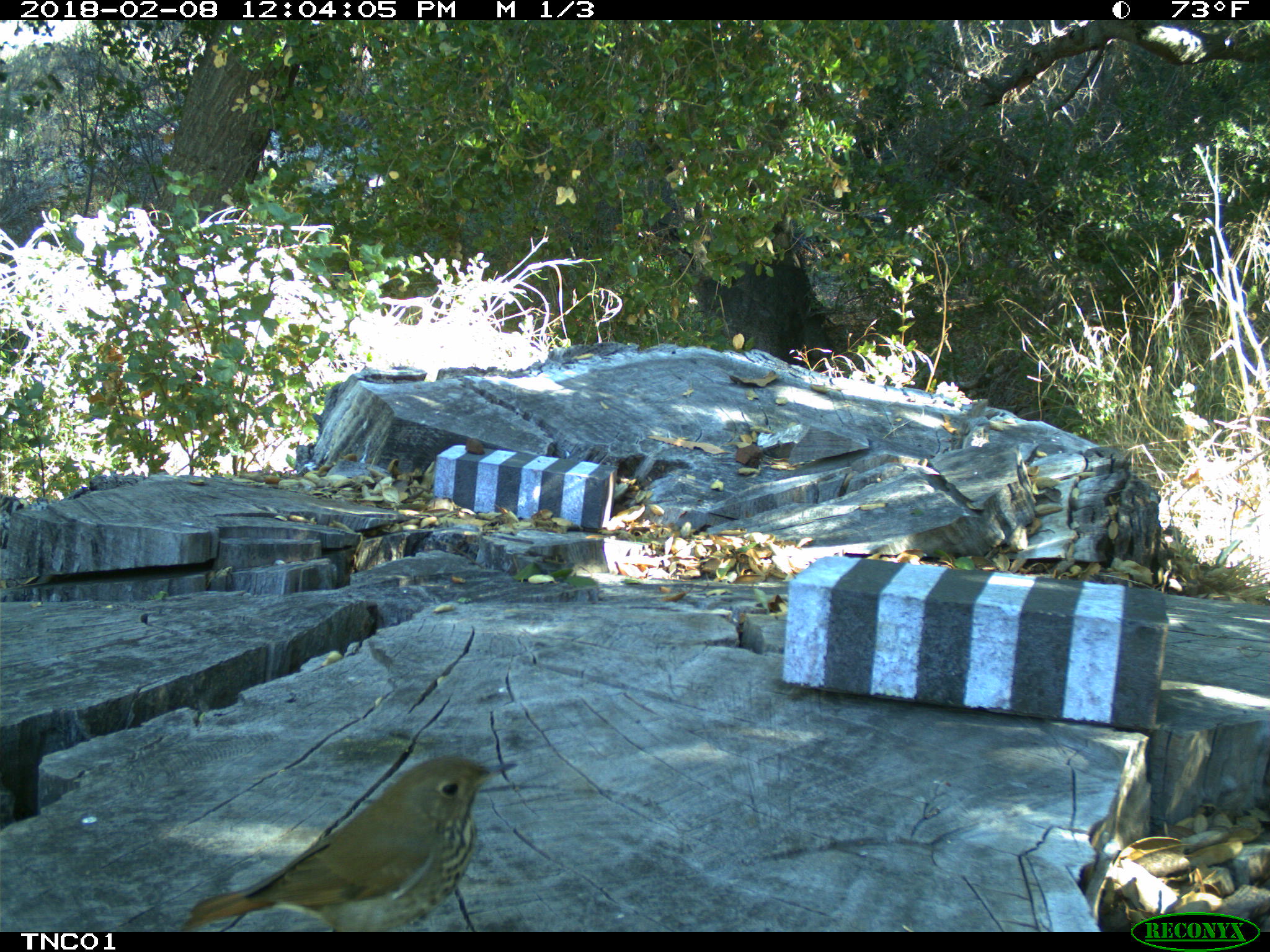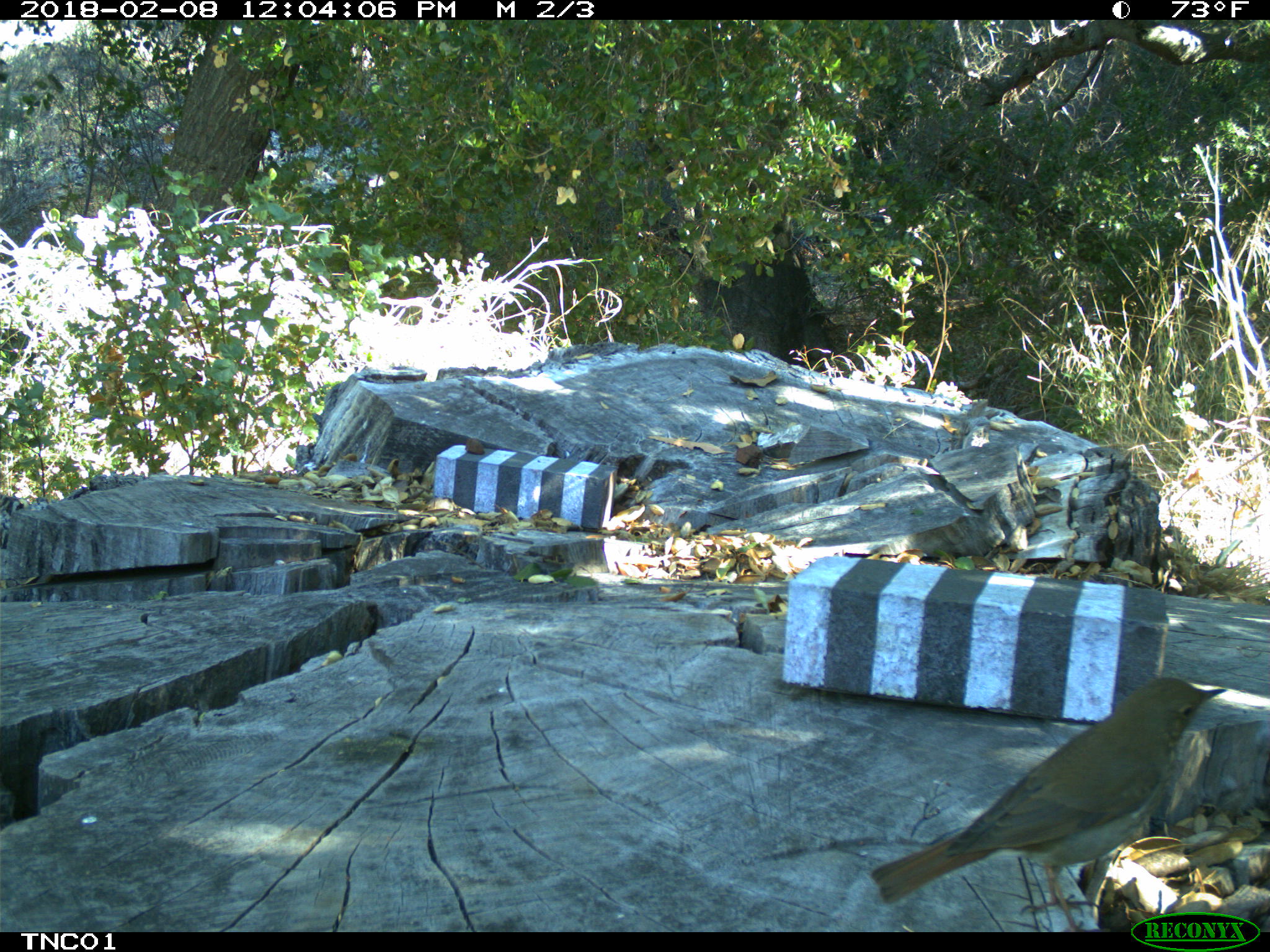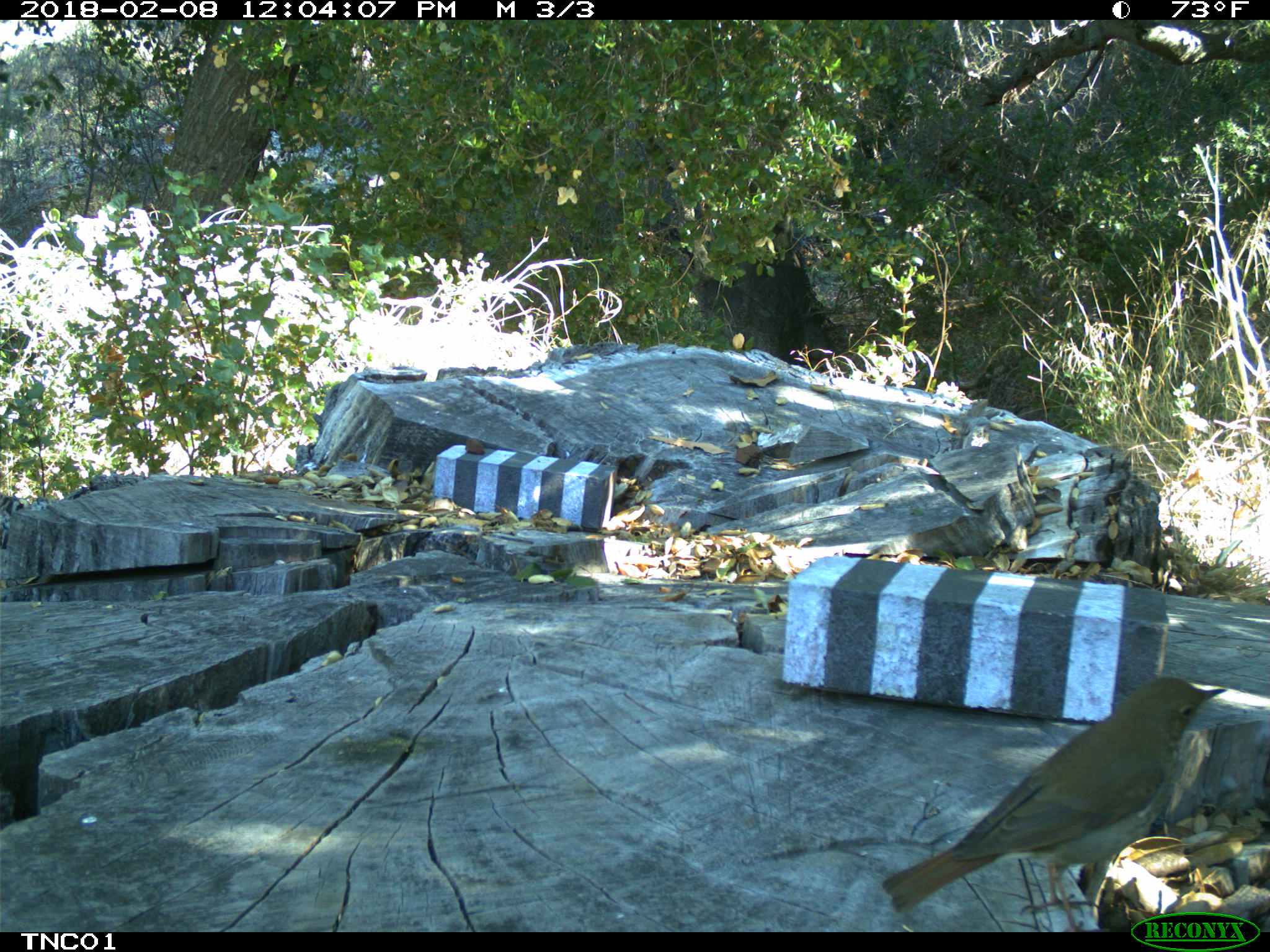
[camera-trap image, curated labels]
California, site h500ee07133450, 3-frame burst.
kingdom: Animalia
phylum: Chordata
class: Aves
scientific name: Aves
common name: bird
Bird (Aves).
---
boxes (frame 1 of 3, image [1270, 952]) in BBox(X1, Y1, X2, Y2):
bird: BBox(182, 751, 515, 932)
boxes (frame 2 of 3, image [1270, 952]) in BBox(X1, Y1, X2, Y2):
bird: BBox(868, 676, 1228, 908)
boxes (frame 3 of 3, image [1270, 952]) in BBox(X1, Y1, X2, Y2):
bird: BBox(882, 677, 1227, 932)